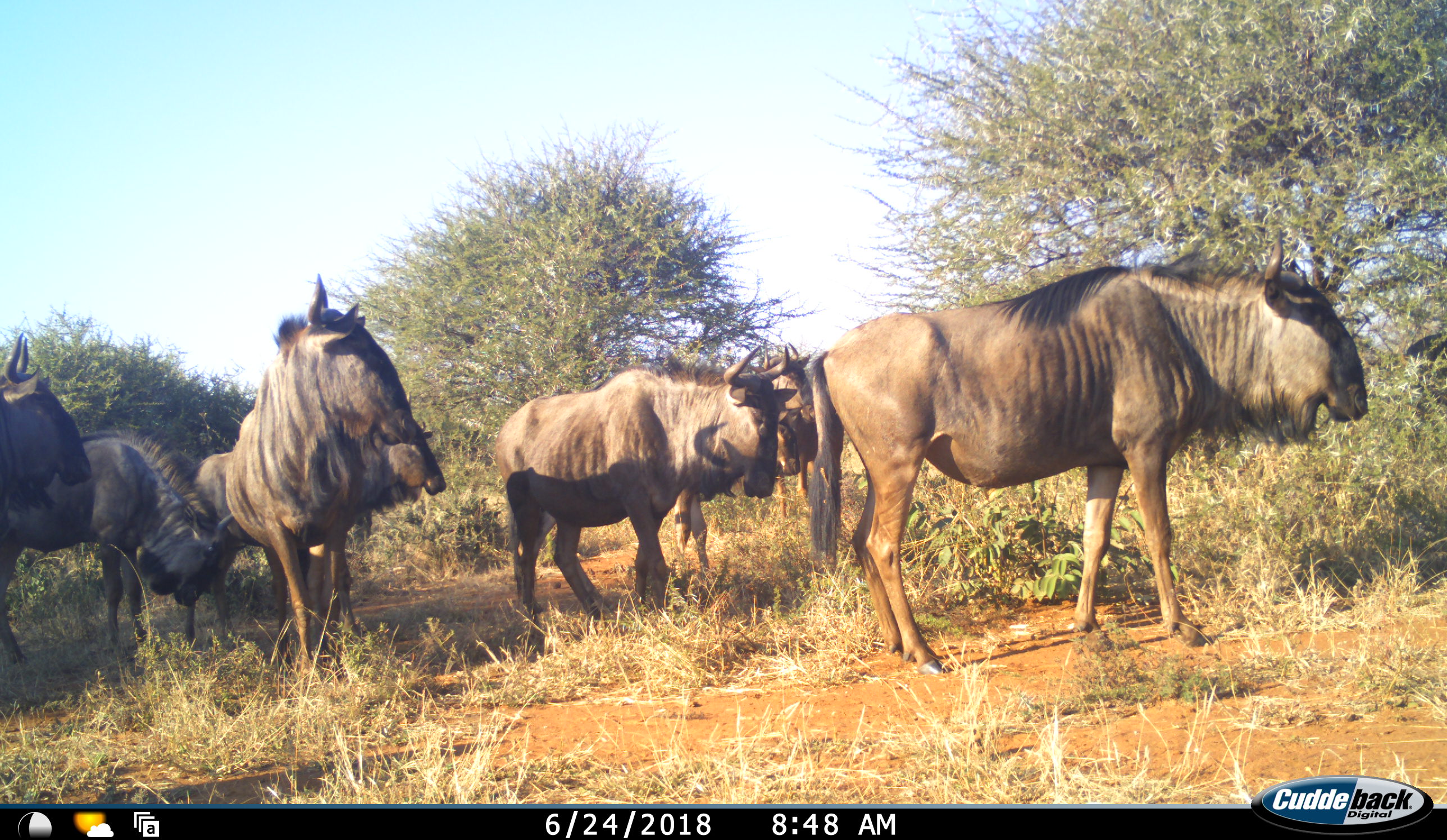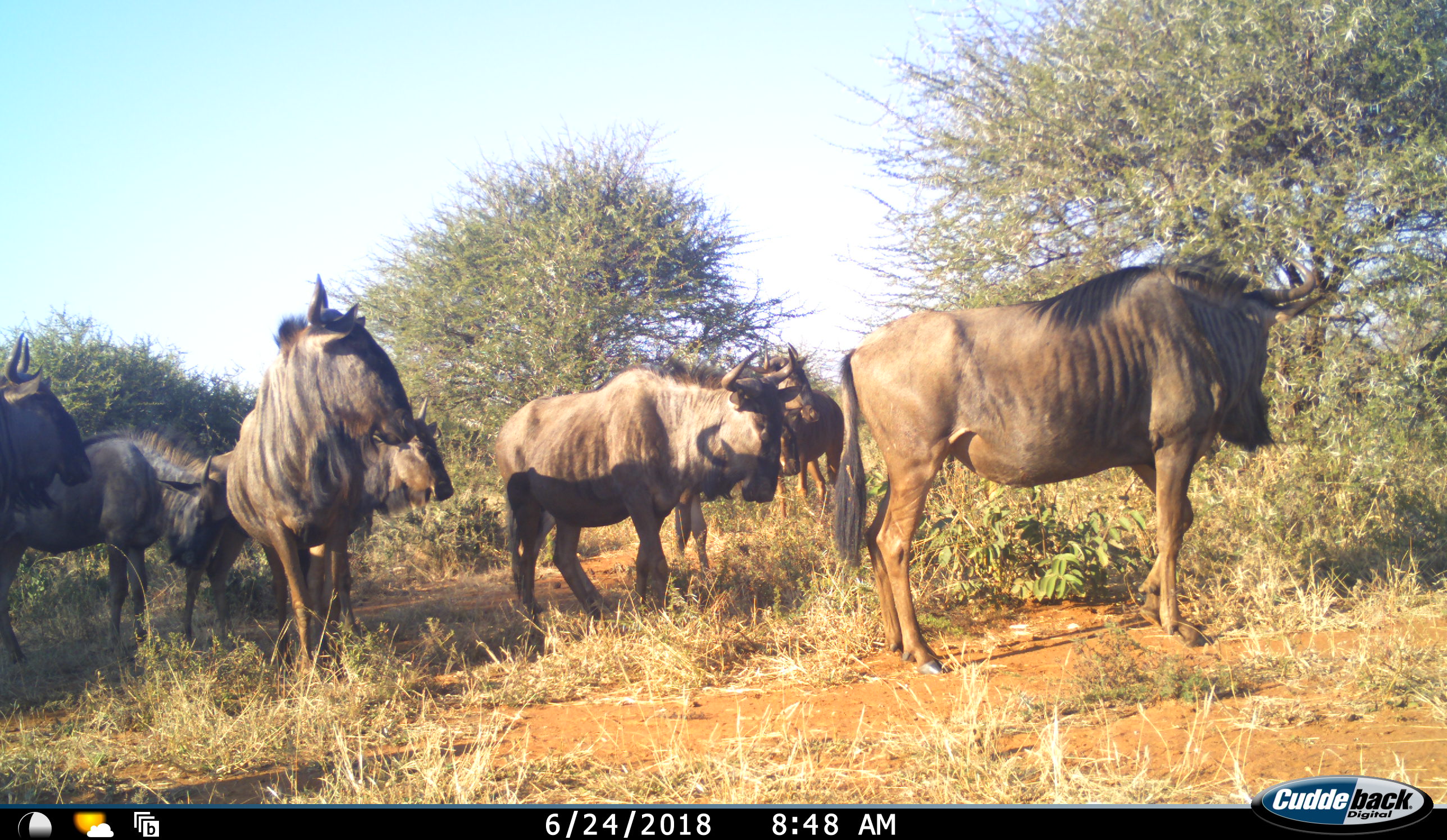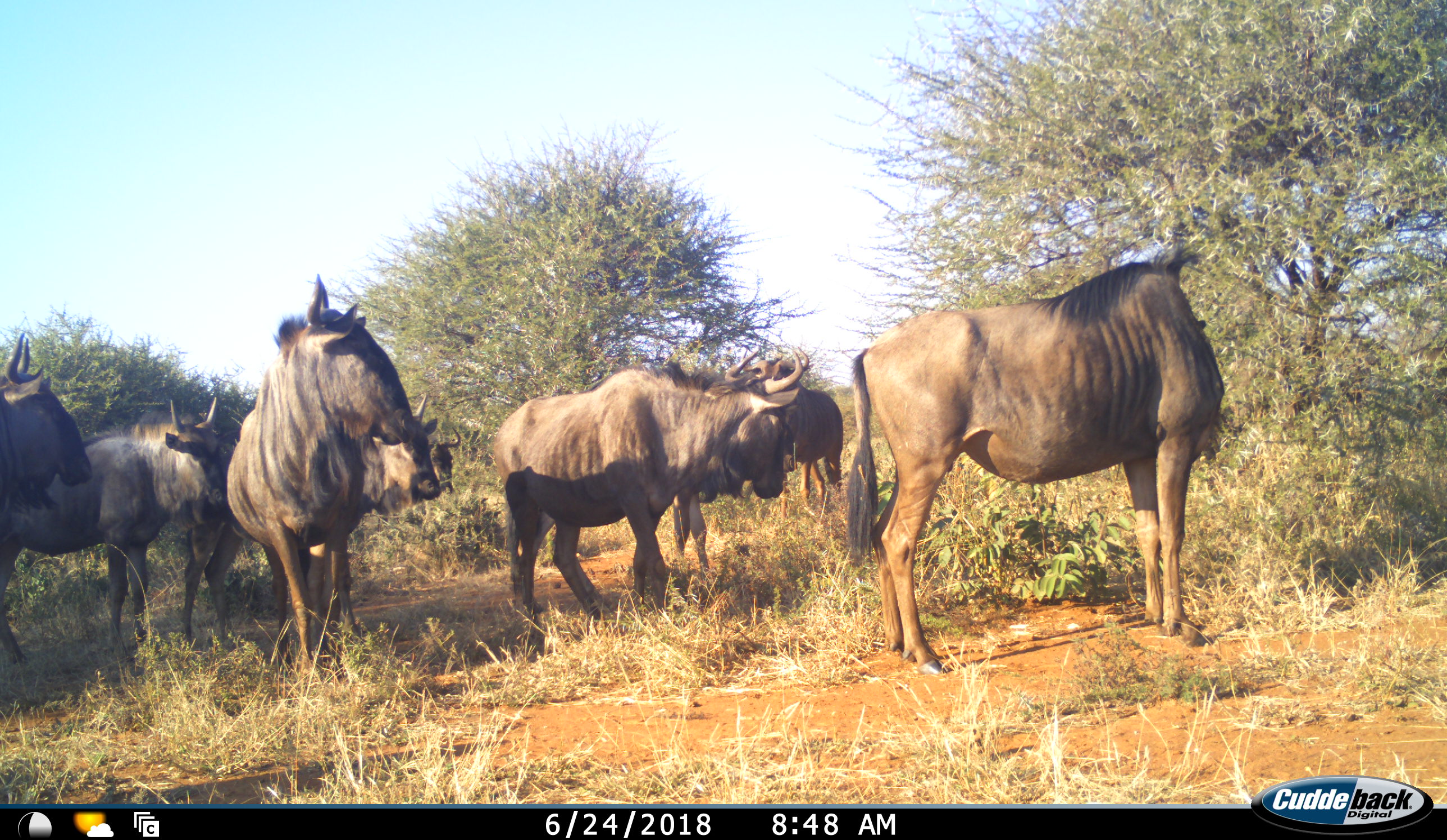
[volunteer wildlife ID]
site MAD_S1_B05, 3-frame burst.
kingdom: Animalia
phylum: Chordata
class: Mammalia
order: Artiodactyla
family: Bovidae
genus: Connochaetes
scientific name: Connochaetes taurinus taurinus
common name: blue wildebeest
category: wildebeestblue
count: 7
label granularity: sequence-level